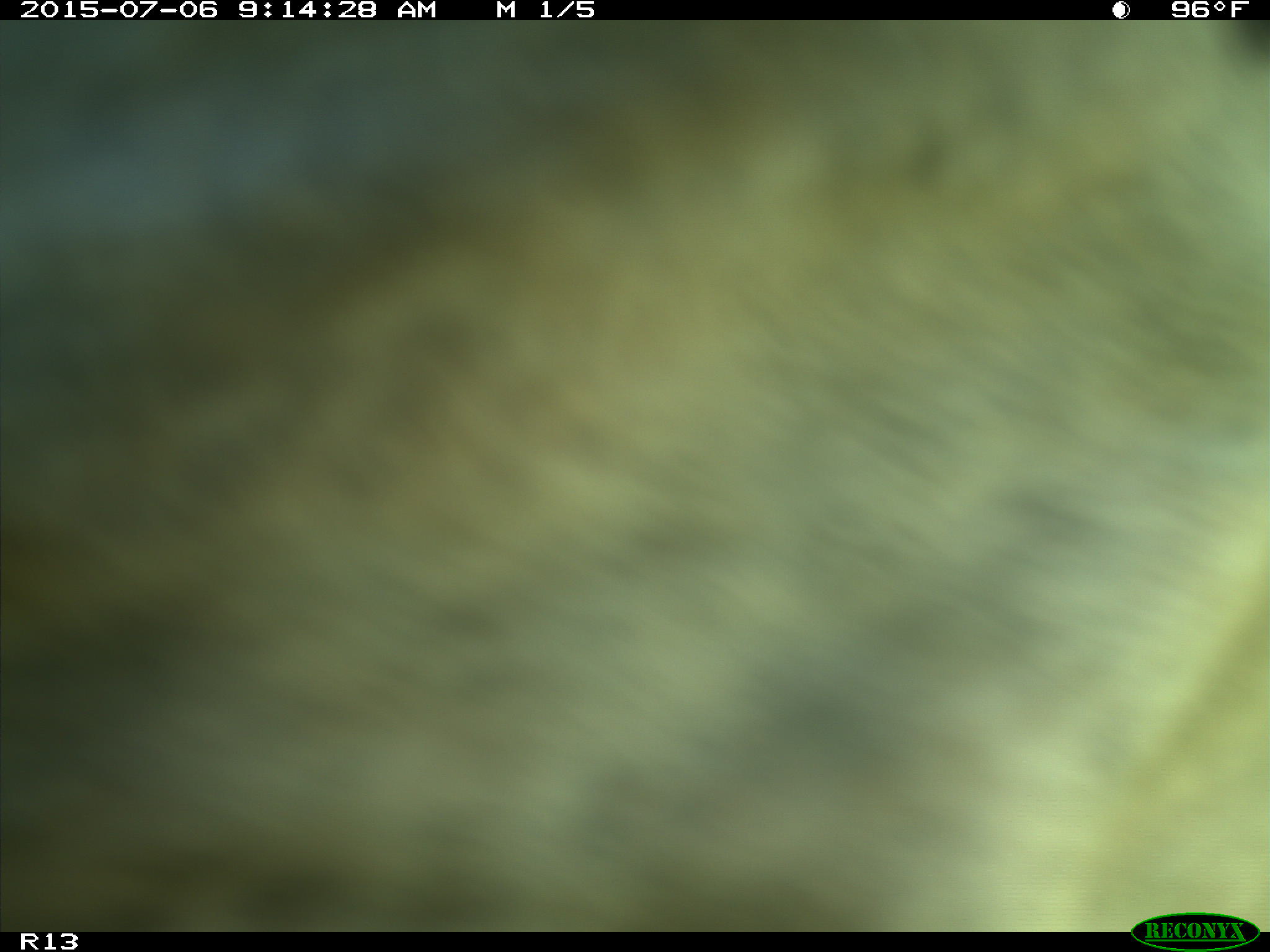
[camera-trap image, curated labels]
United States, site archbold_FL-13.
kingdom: Animalia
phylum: Chordata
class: Mammalia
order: Artiodactyla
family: Bovidae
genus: Bos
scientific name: Bos taurus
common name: domestic cow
Bos taurus (domestic cow).